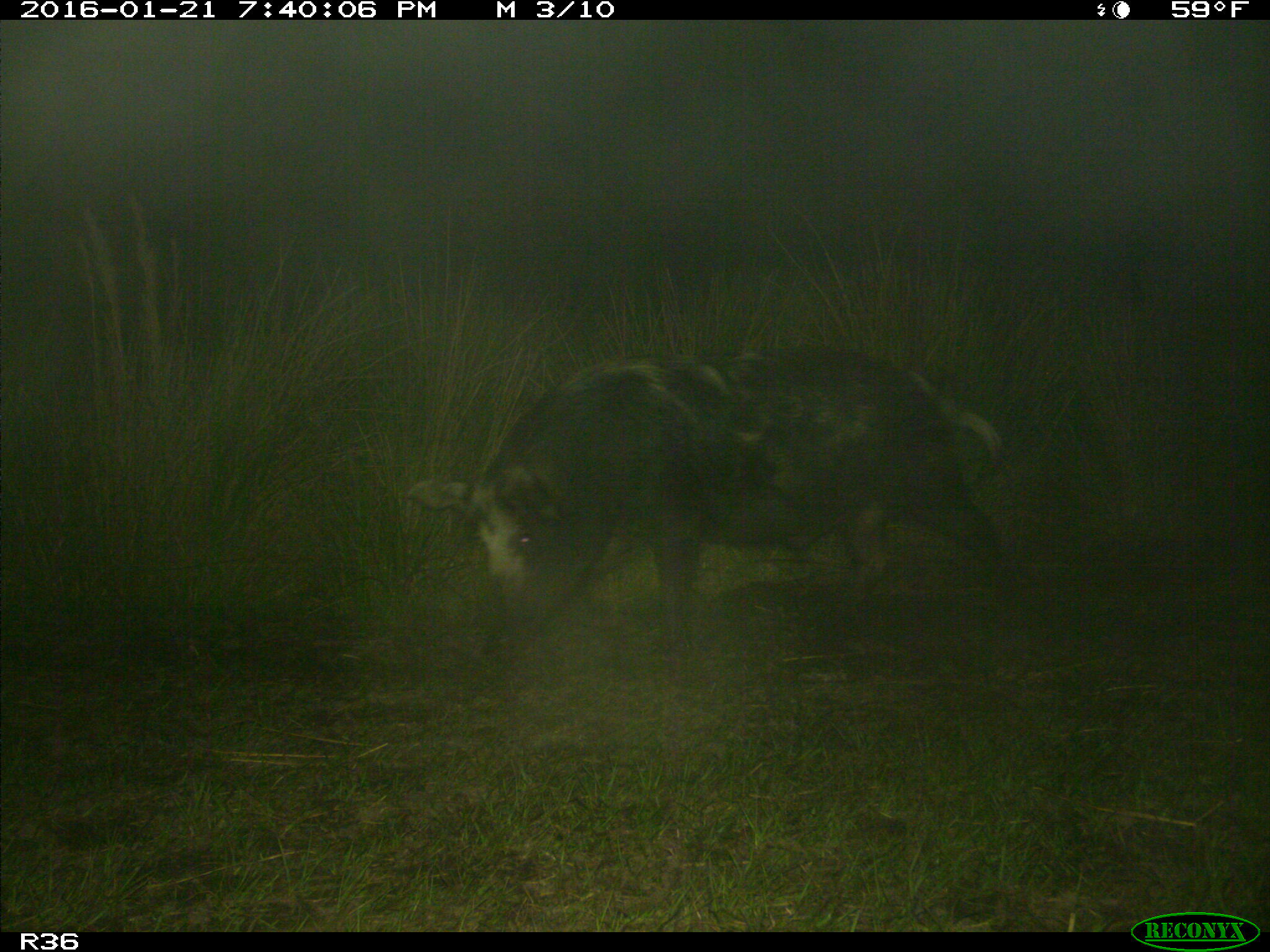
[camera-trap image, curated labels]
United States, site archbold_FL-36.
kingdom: Animalia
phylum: Chordata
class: Mammalia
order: Artiodactyla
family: Suidae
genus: Sus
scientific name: Sus scrofa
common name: wild boar